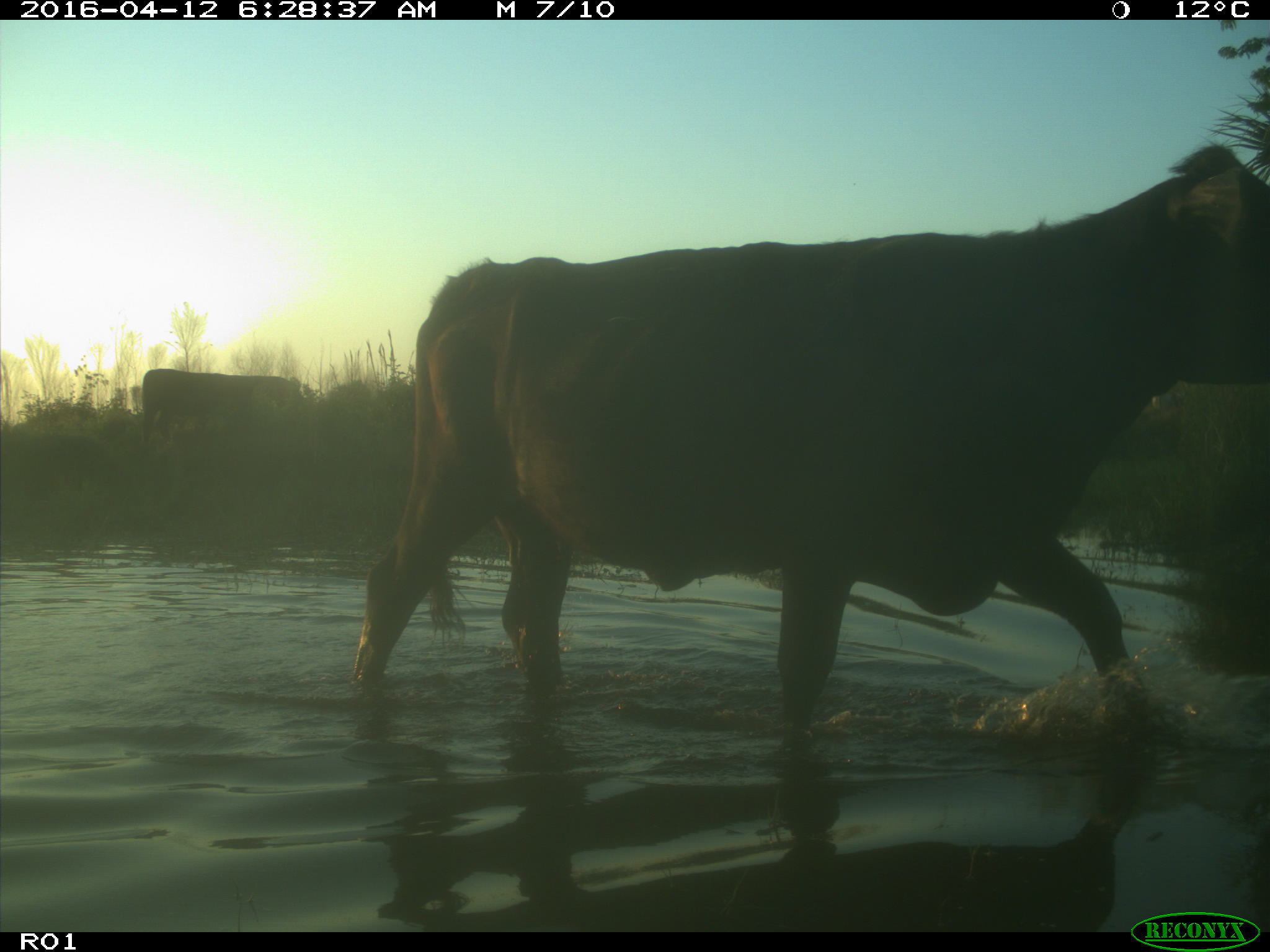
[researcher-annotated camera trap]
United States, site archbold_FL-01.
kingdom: Animalia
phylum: Chordata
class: Mammalia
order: Artiodactyla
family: Bovidae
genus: Bos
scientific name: Bos taurus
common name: domestic cow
Bos taurus (domestic cow).